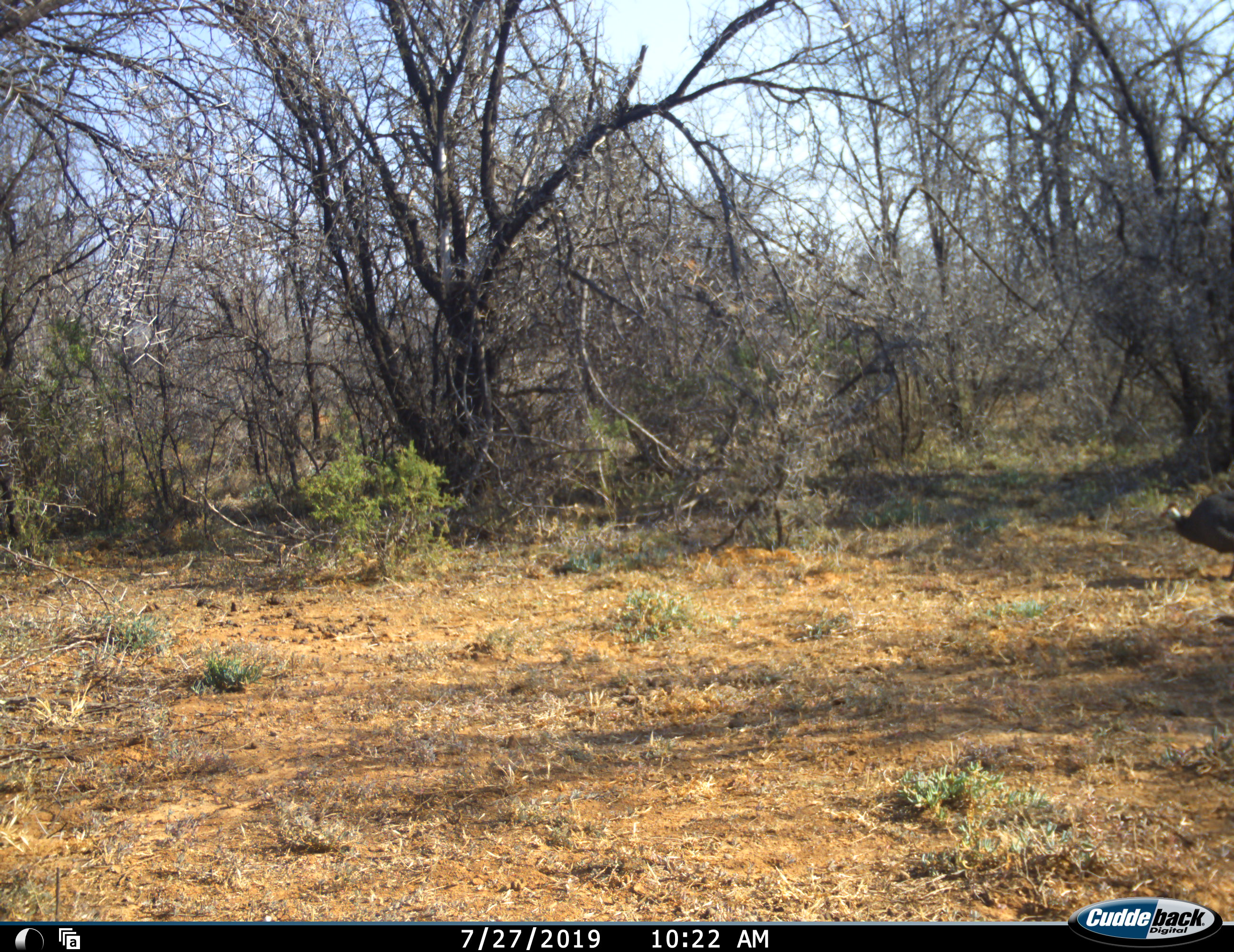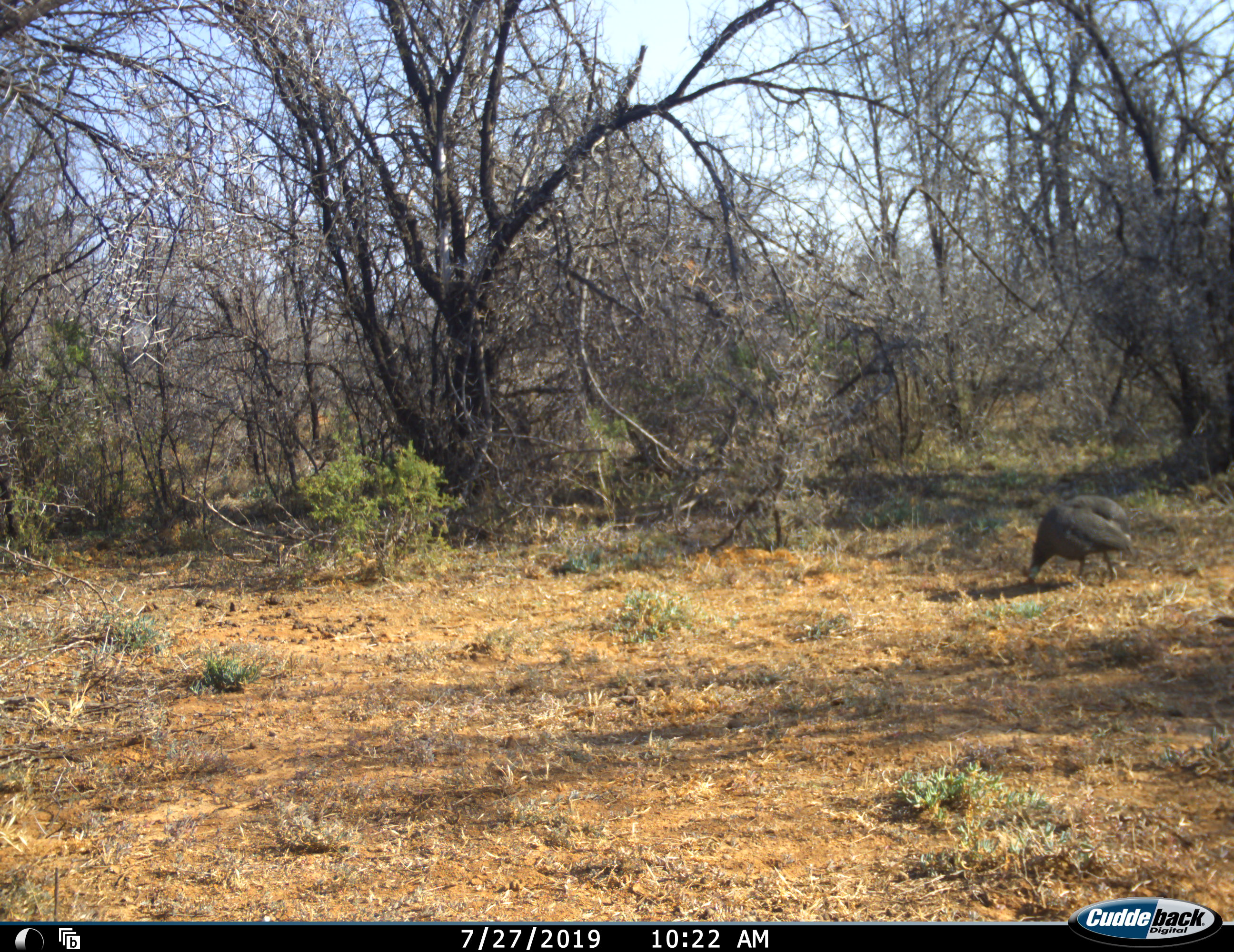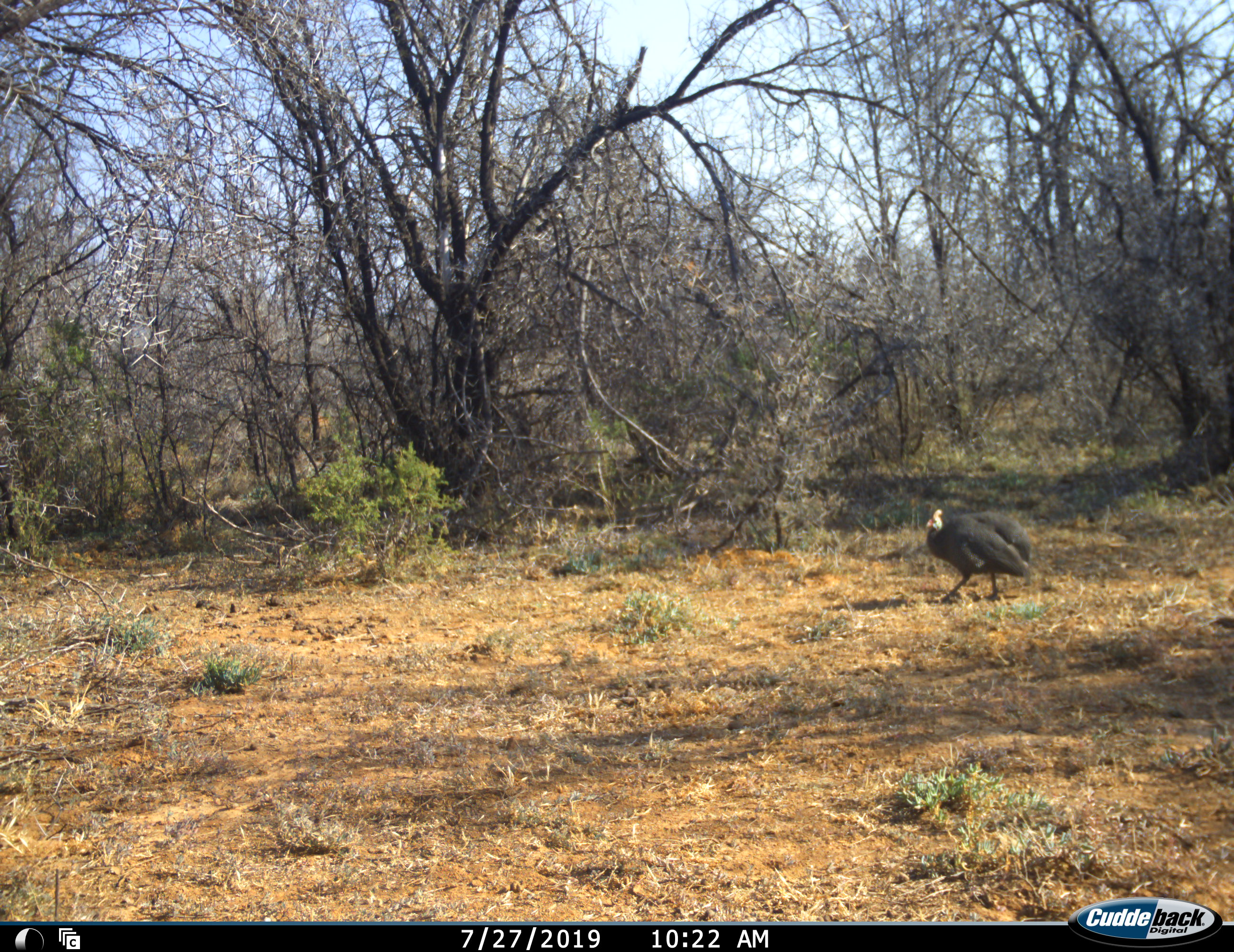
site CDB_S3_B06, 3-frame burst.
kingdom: Animalia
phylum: Chordata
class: Aves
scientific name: Aves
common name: bird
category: birdother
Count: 1.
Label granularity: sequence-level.